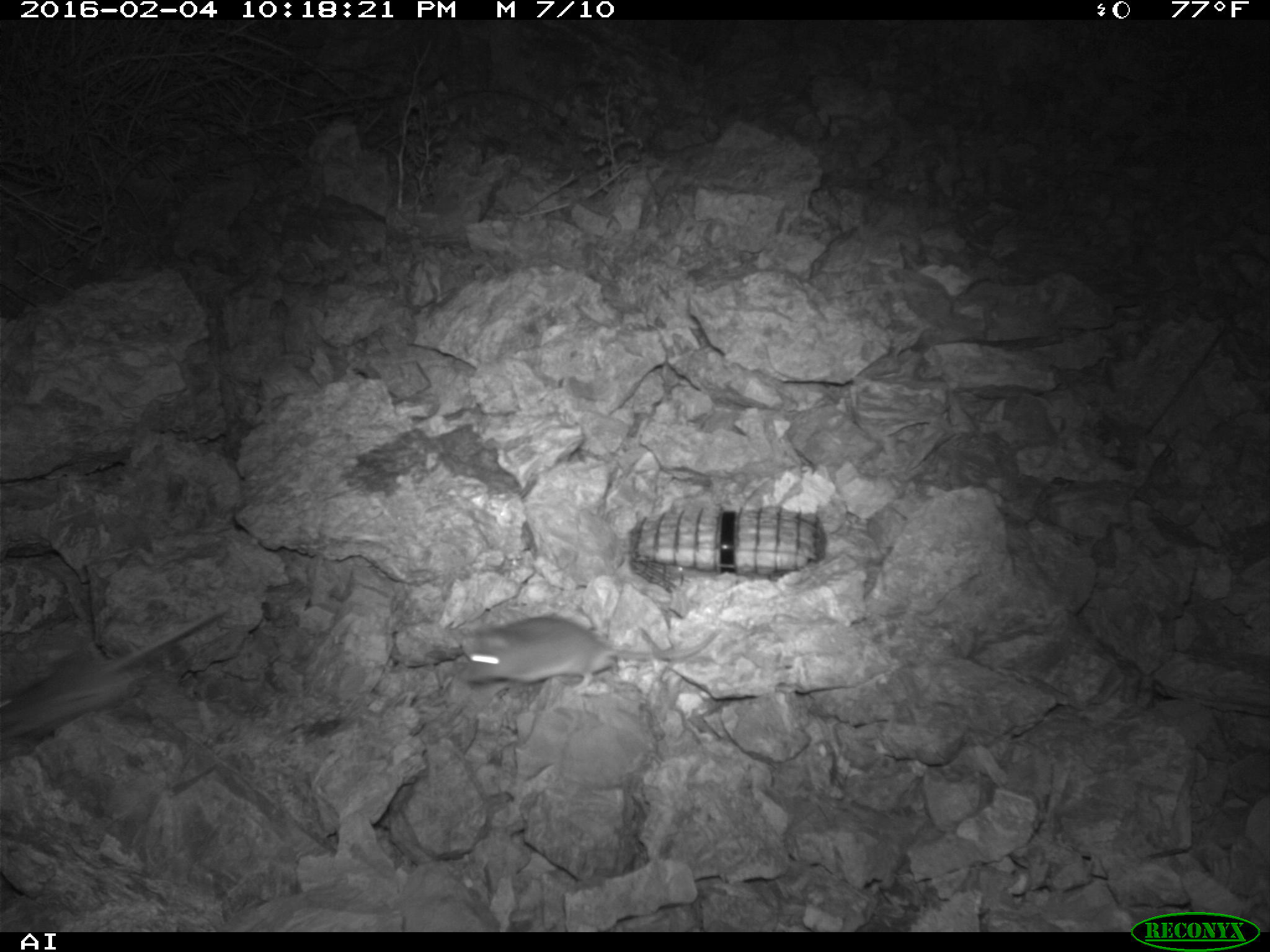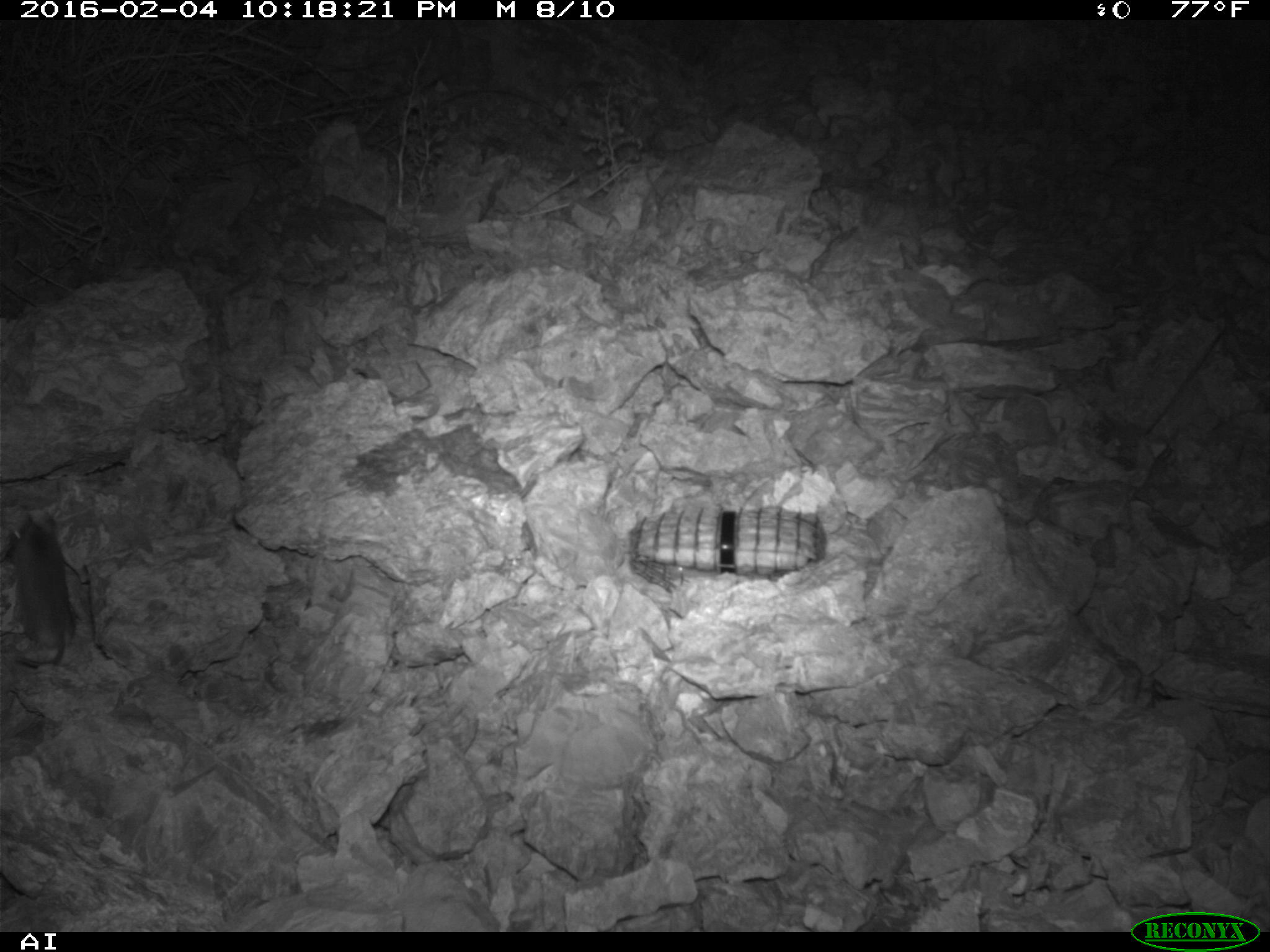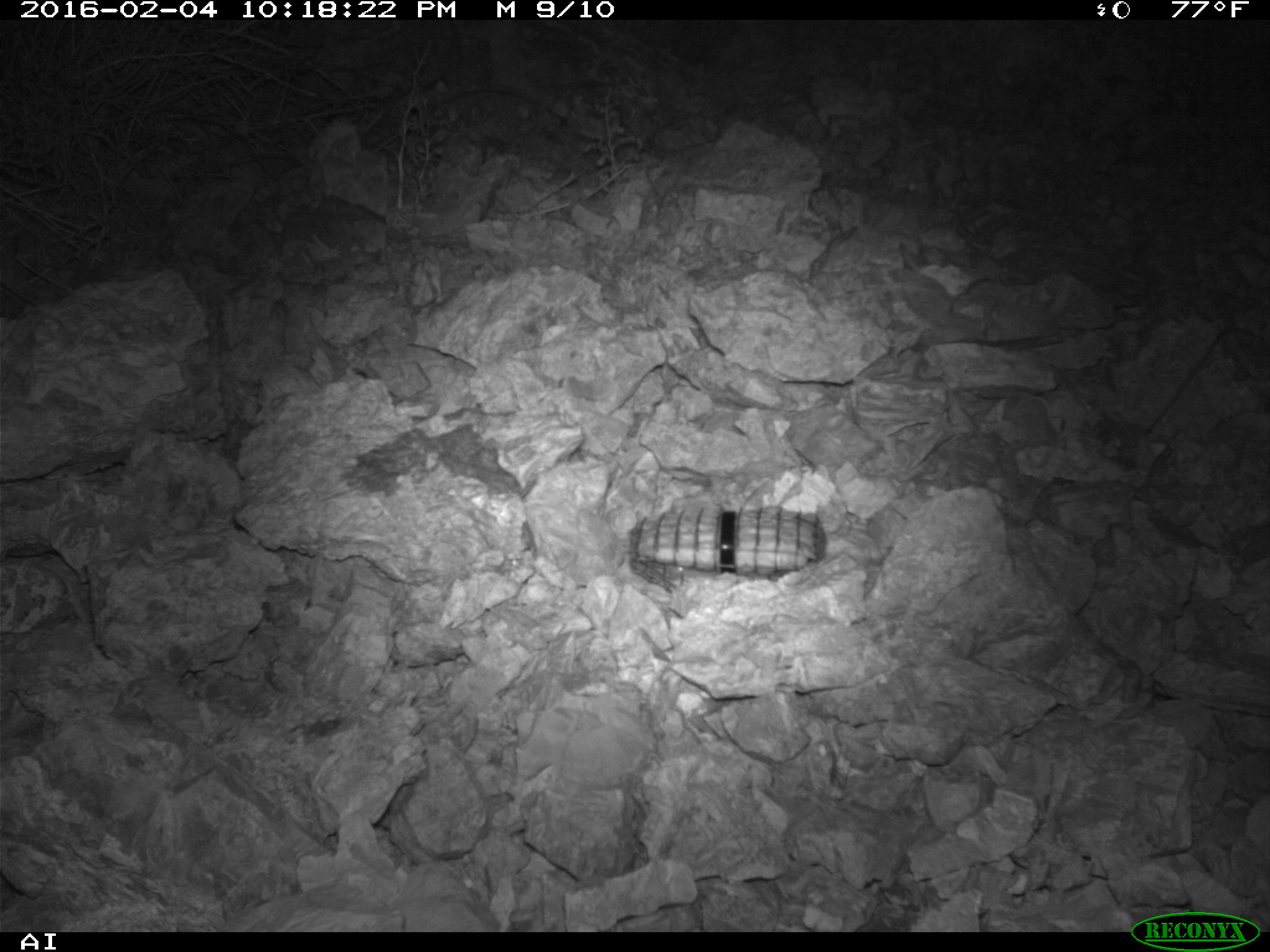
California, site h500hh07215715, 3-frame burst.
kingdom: Animalia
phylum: Chordata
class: Mammalia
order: Rodentia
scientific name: Rodentia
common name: rodent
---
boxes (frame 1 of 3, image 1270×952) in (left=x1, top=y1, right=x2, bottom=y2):
rodent: (left=0, top=606, right=226, bottom=742); (left=457, top=612, right=723, bottom=696)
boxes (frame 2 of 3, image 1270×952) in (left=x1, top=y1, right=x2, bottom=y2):
rodent: (left=7, top=510, right=74, bottom=669)